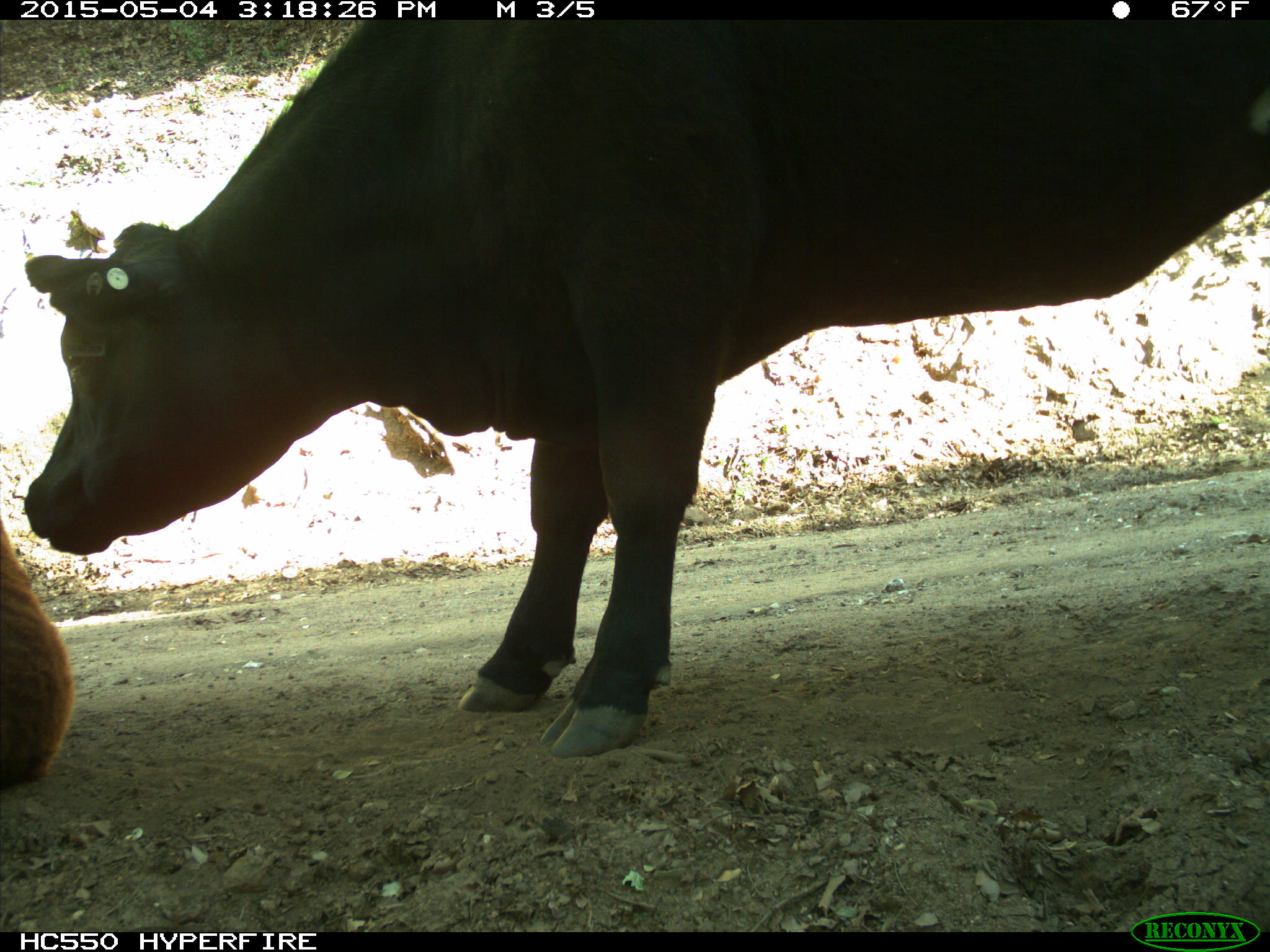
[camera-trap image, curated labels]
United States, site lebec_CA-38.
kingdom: Animalia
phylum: Chordata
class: Mammalia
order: Artiodactyla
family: Bovidae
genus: Bos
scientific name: Bos taurus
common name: domestic cow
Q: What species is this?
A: Bos taurus (domestic cow).